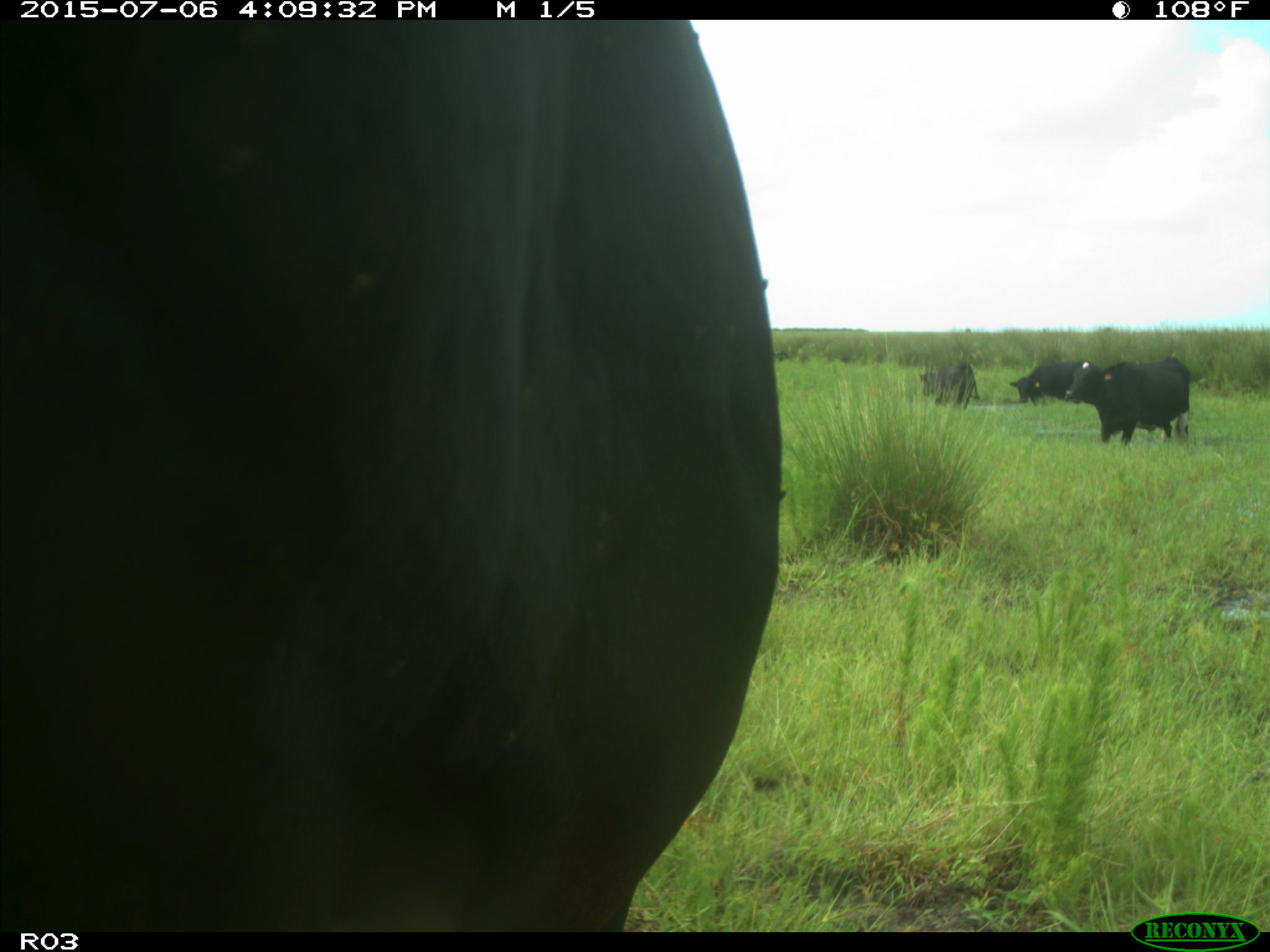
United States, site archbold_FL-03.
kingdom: Animalia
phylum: Chordata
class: Mammalia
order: Artiodactyla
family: Bovidae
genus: Bos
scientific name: Bos taurus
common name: domestic cow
Bos taurus (domestic cow).